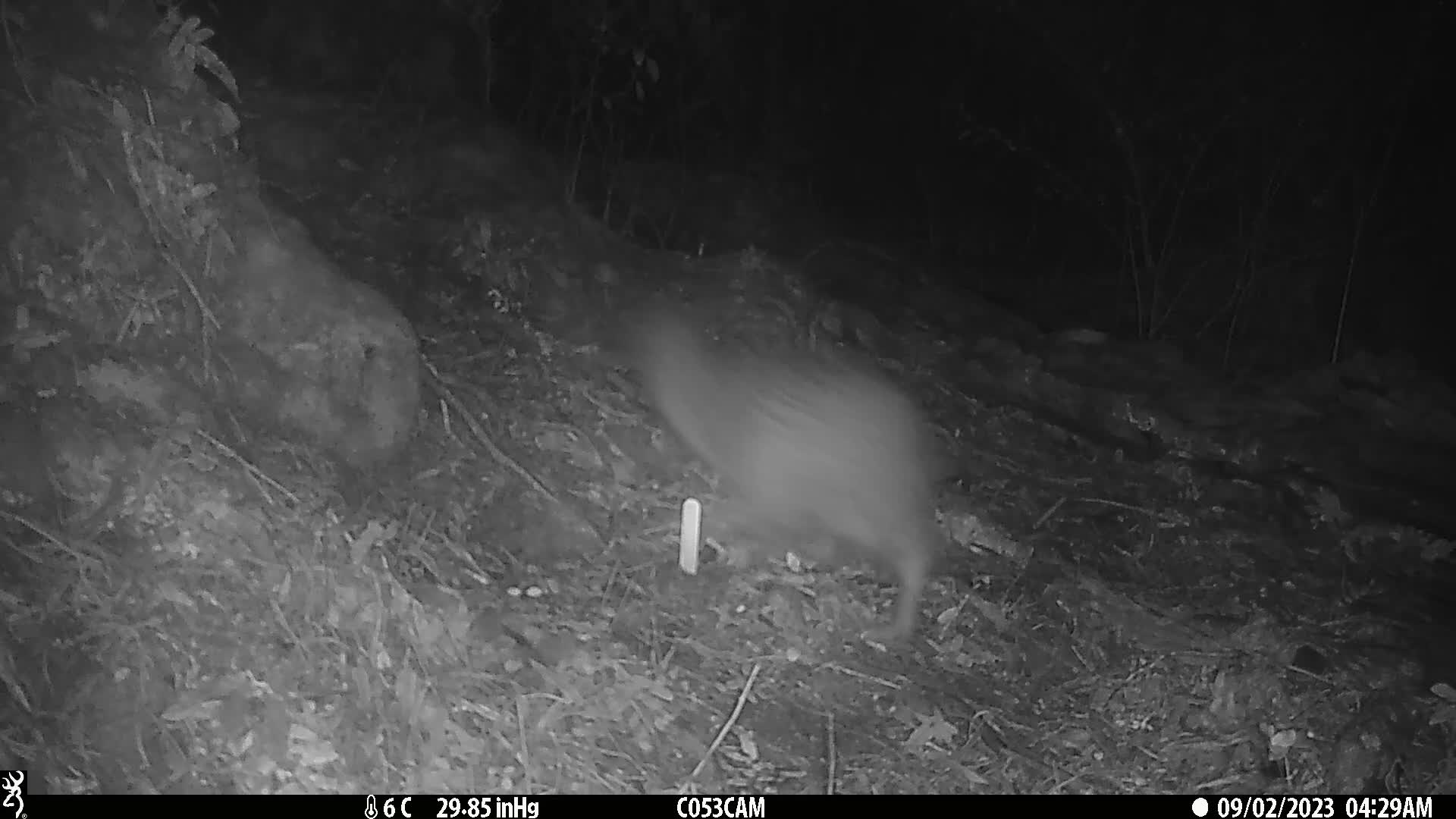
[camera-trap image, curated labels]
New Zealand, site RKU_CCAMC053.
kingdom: Animalia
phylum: Chordata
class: Aves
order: Apterygiformes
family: Apterygidae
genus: Apteryx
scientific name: Apteryx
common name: kiwi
Kiwi (Apteryx).